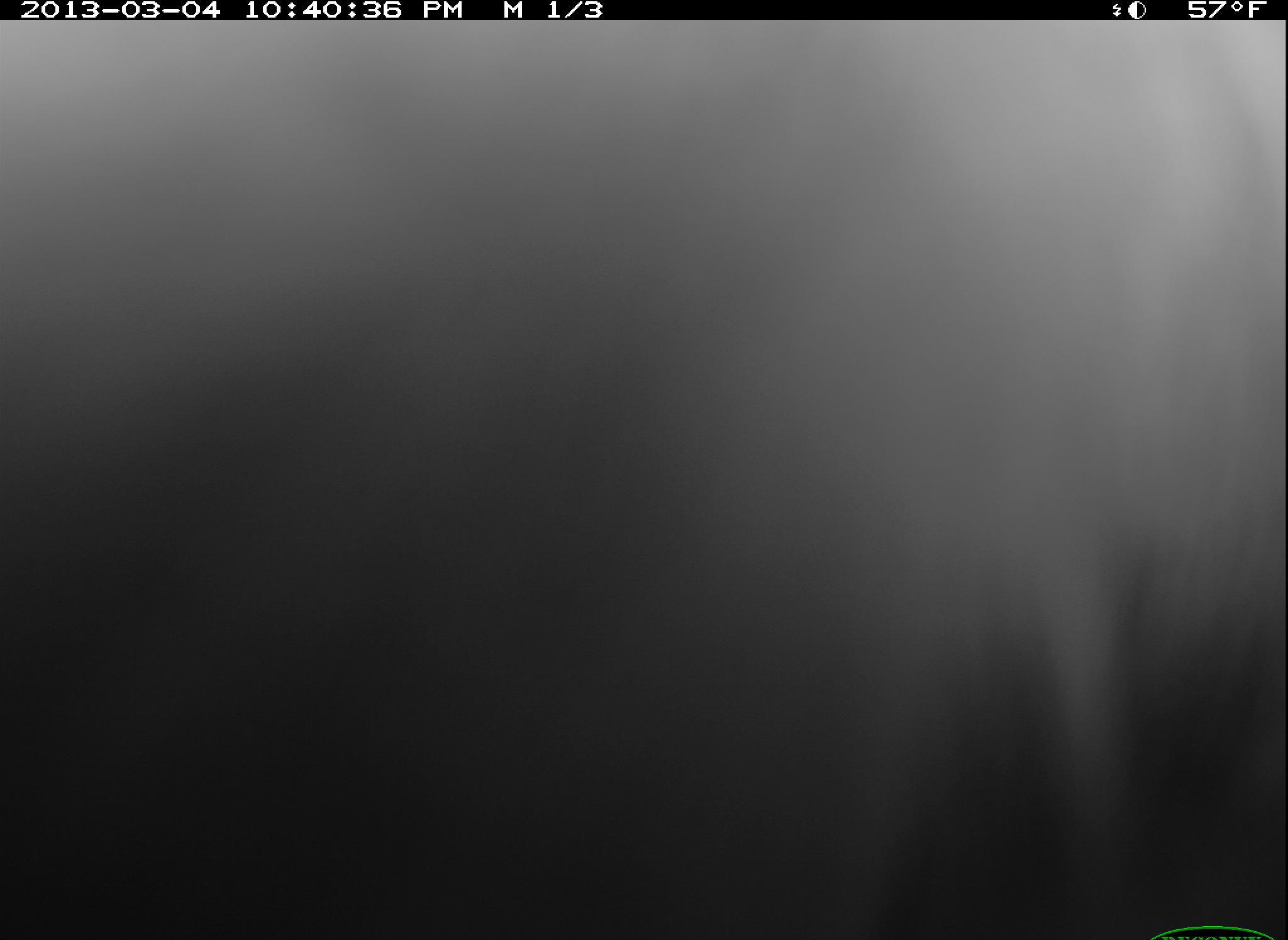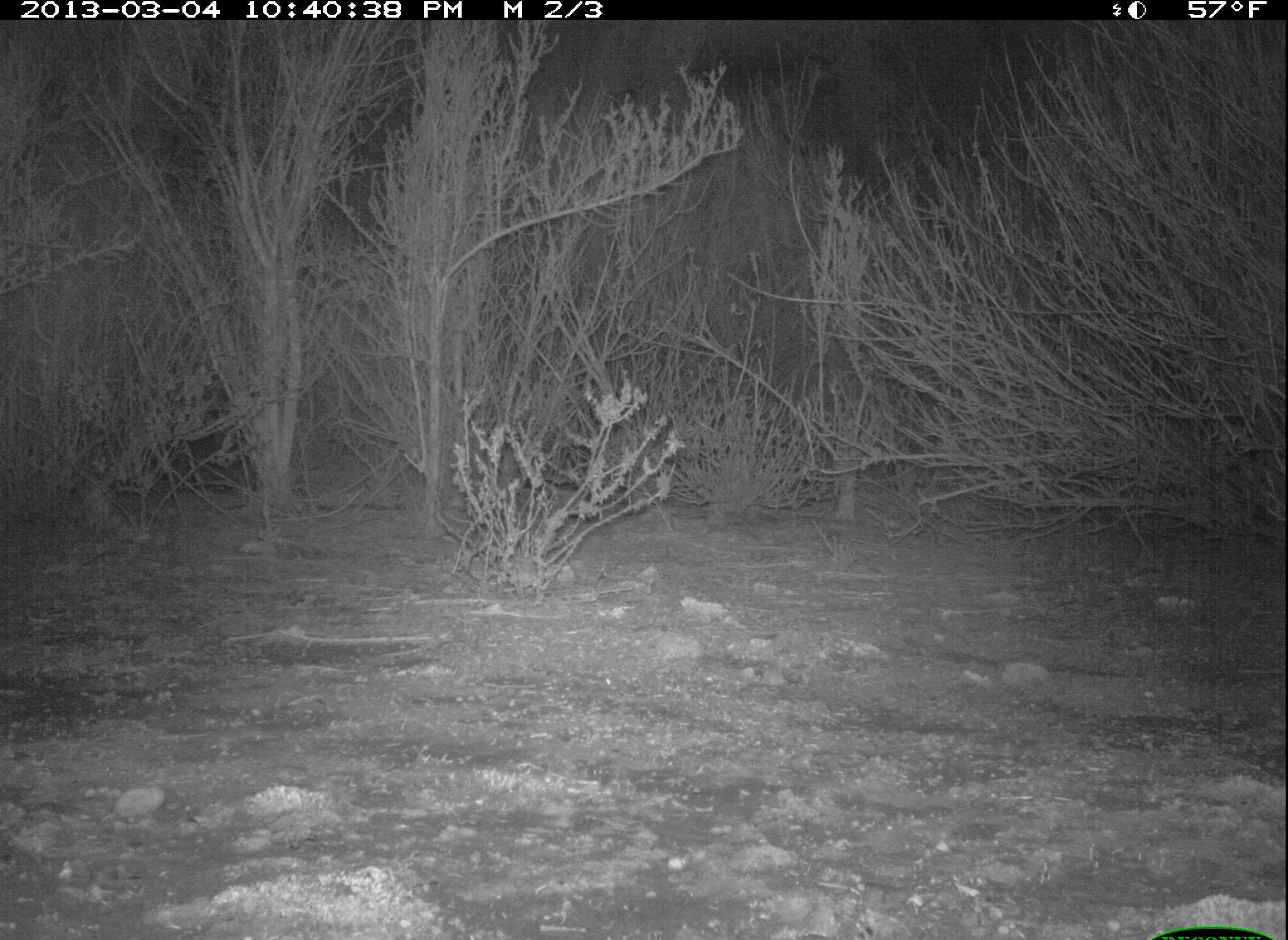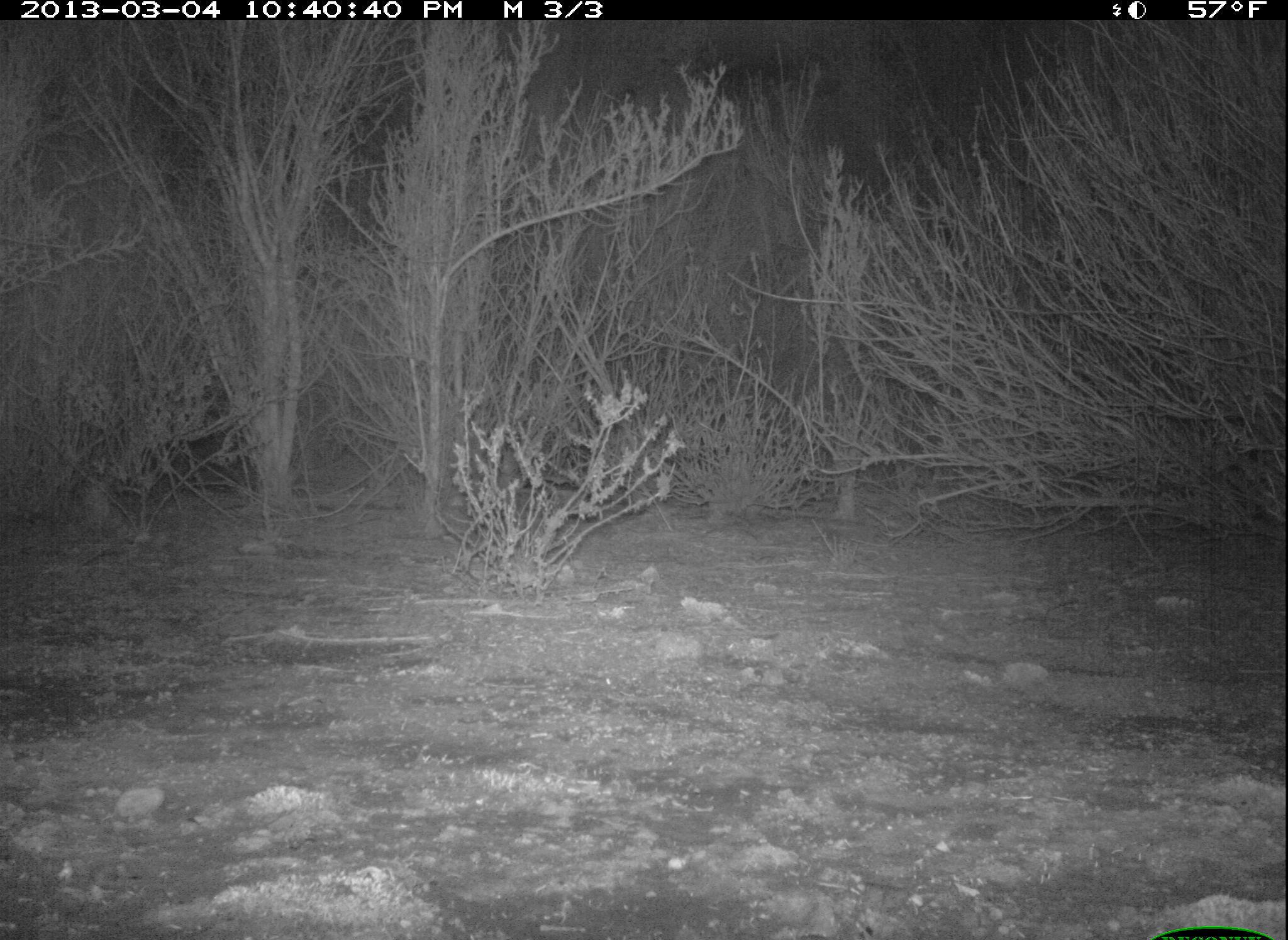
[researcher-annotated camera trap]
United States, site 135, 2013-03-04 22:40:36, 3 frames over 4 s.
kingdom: Animalia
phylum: Chordata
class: Mammalia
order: Carnivora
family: Canidae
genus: Urocyon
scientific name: Urocyon cinereoargenteus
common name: gray fox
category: fox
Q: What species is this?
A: Fox (gray fox) (Urocyon cinereoargenteus).